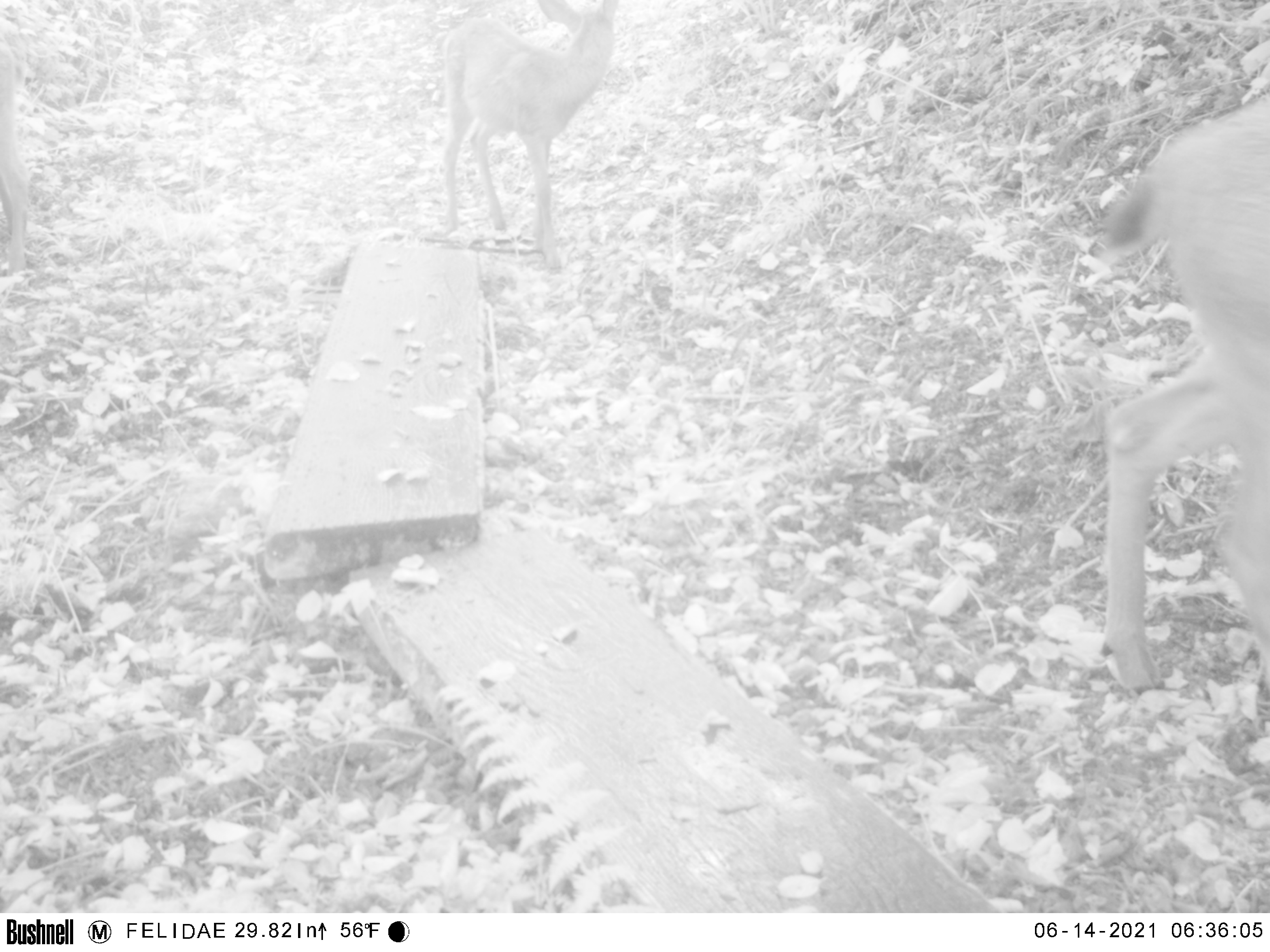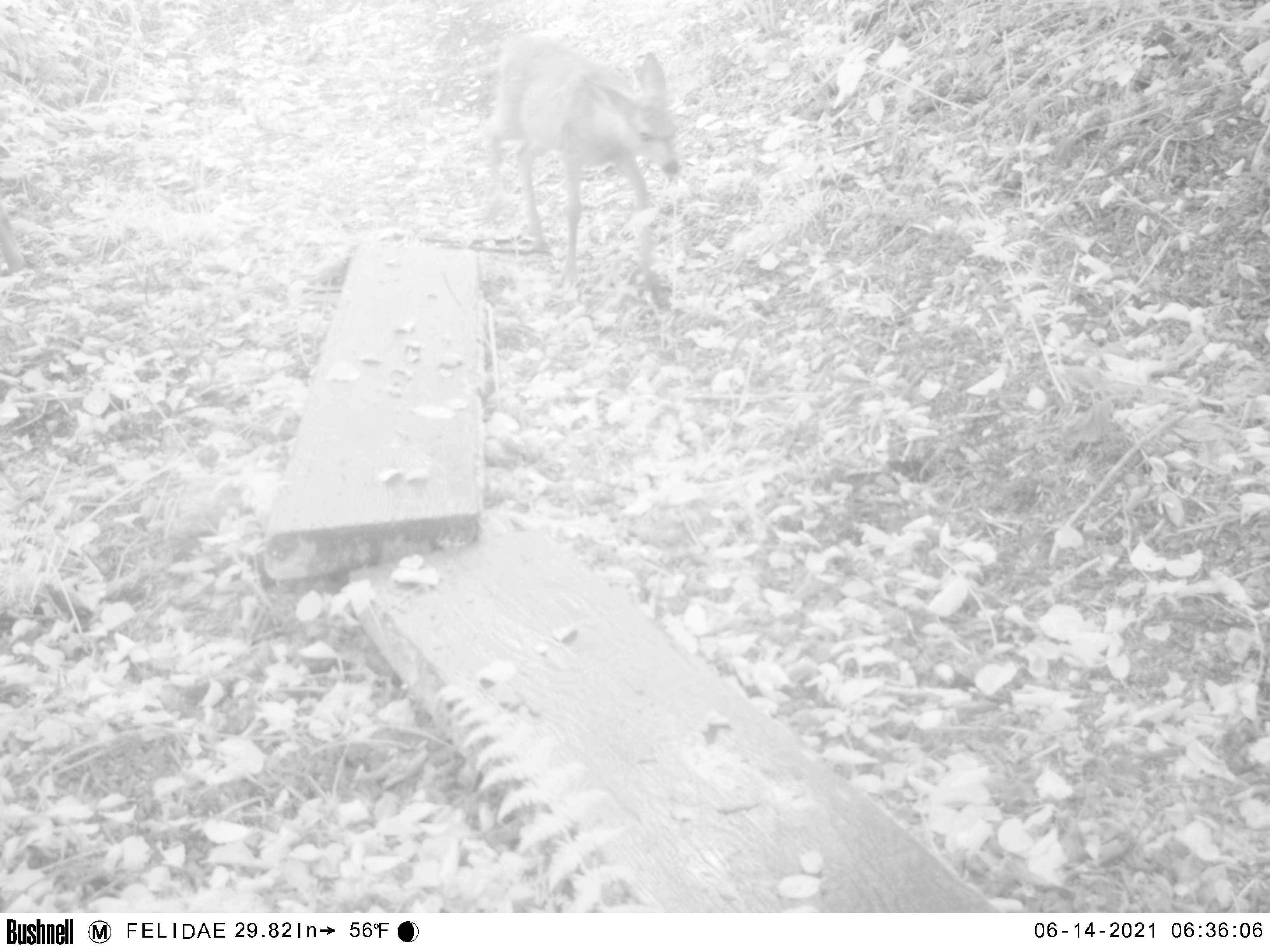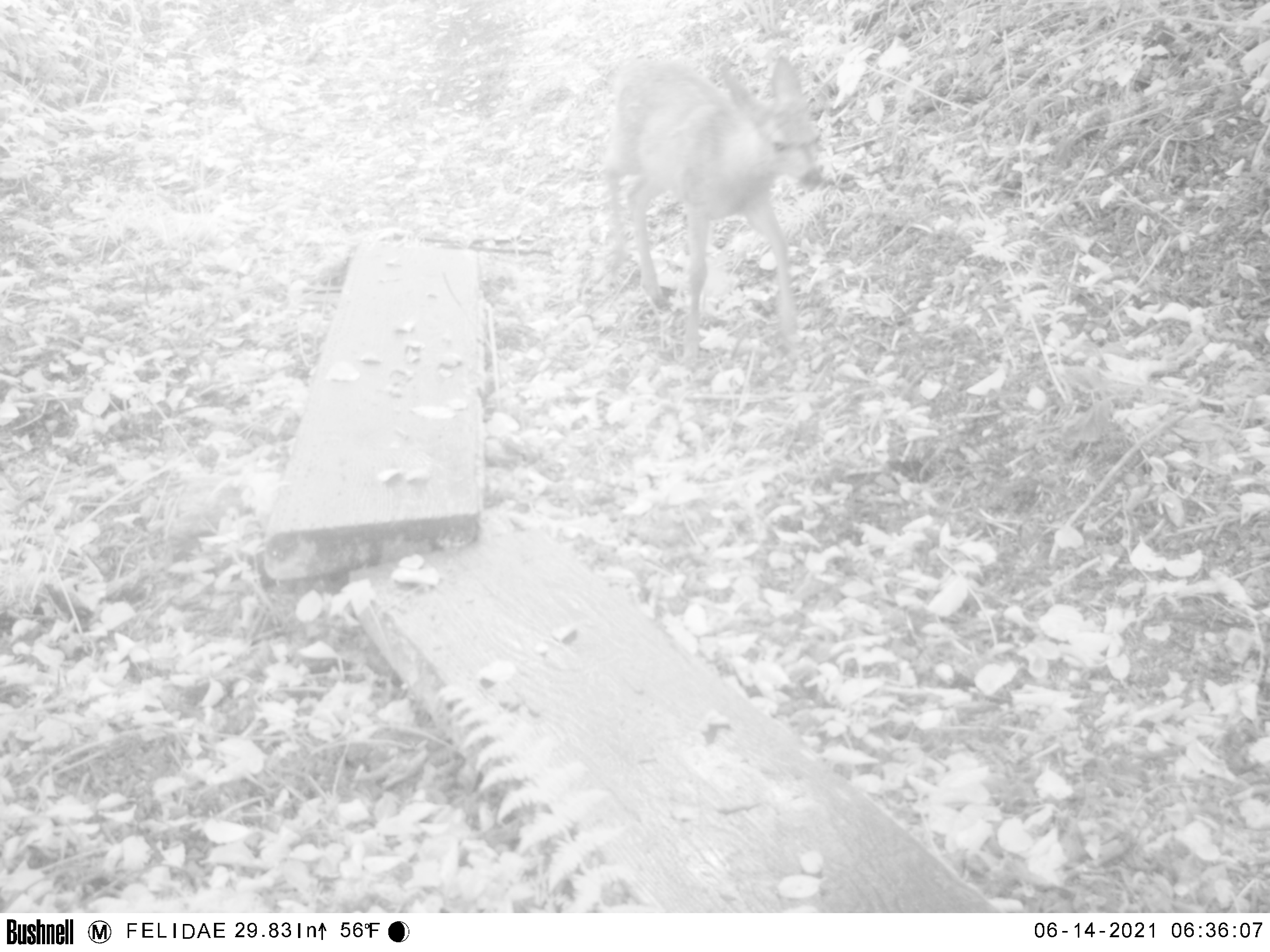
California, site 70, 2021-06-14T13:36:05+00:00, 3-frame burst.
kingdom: Animalia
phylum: Chordata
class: Mammalia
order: Artiodactyla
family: Cervidae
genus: Odocoileus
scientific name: Odocoileus hemionus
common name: mule deer